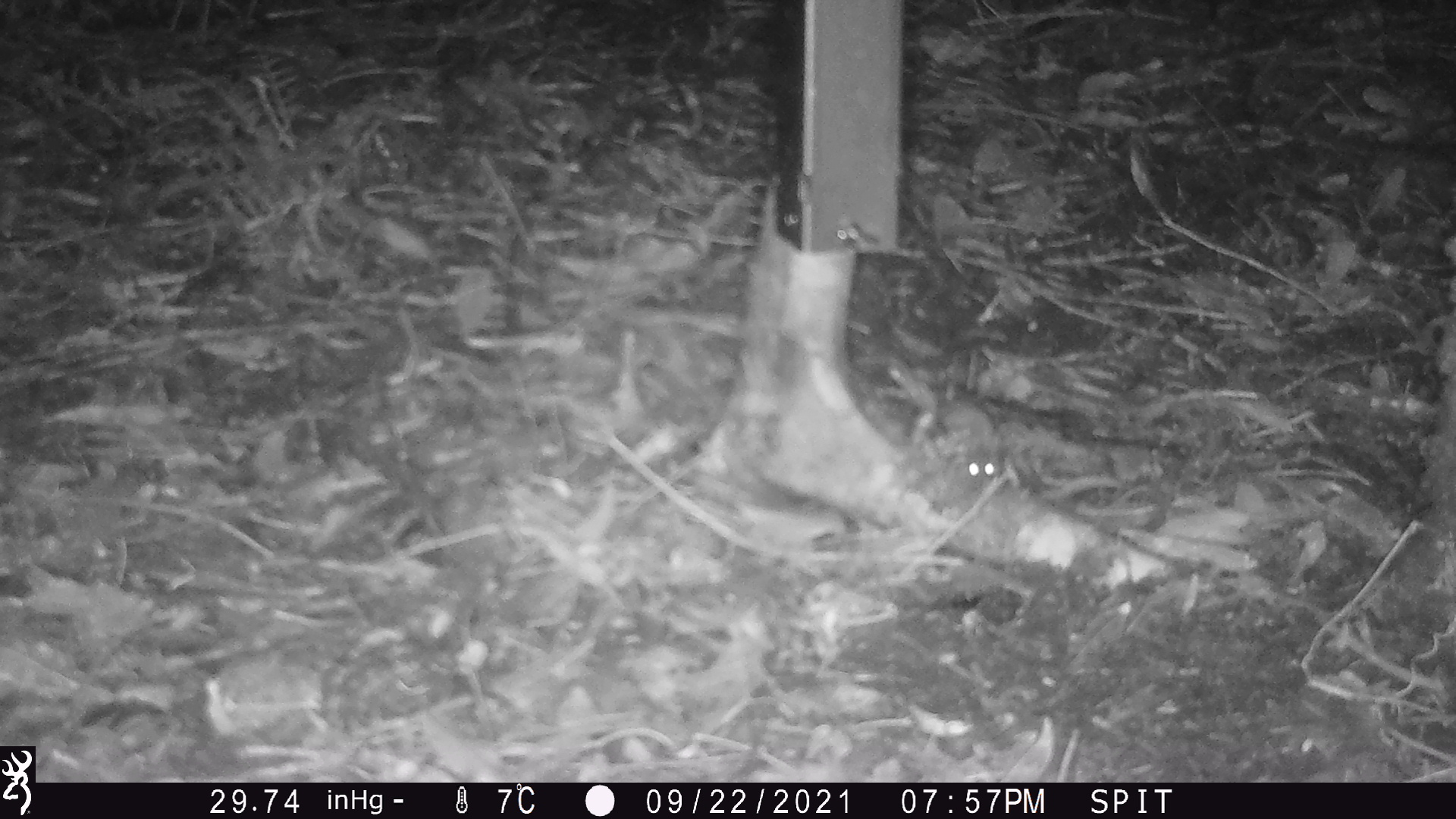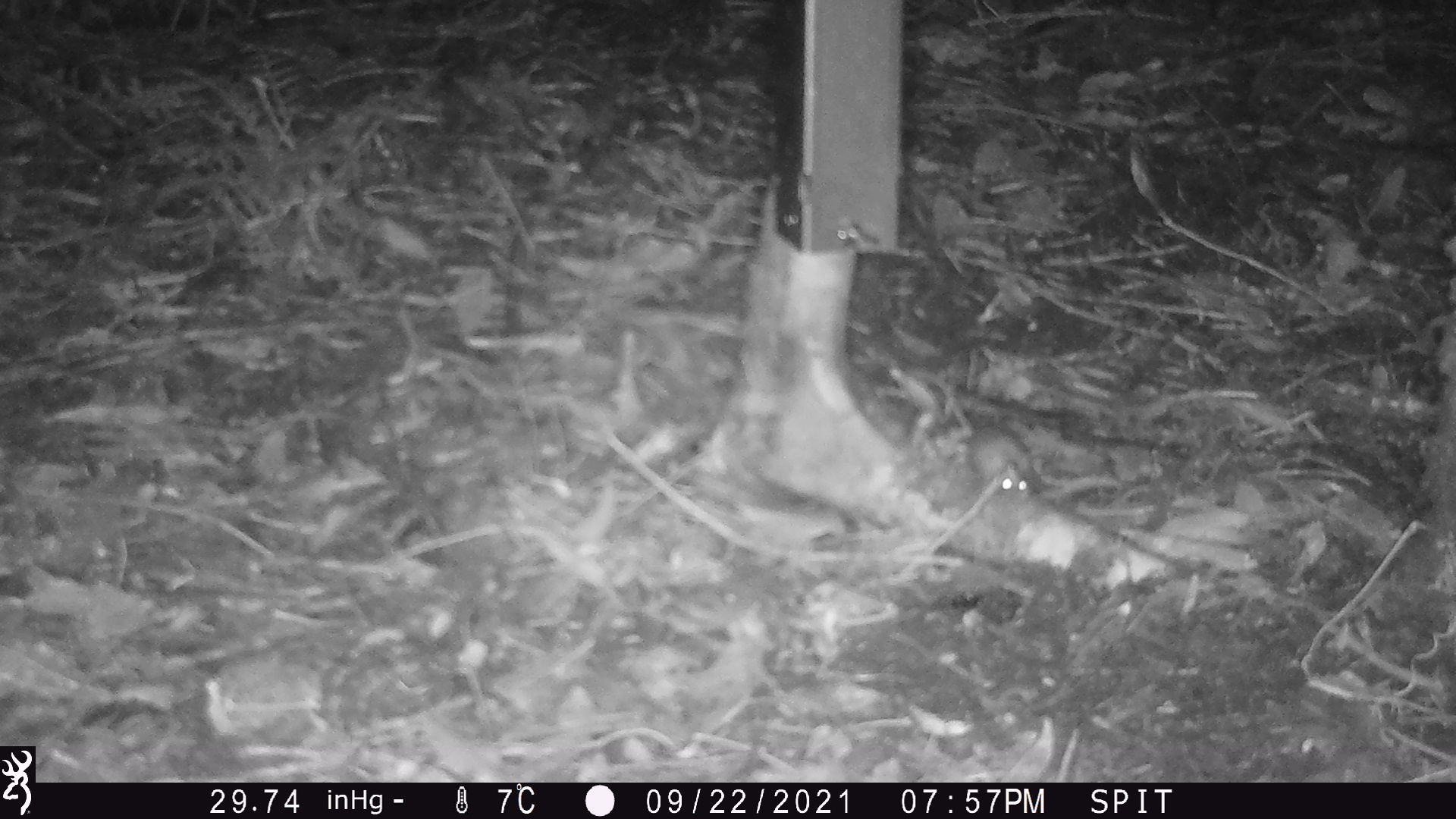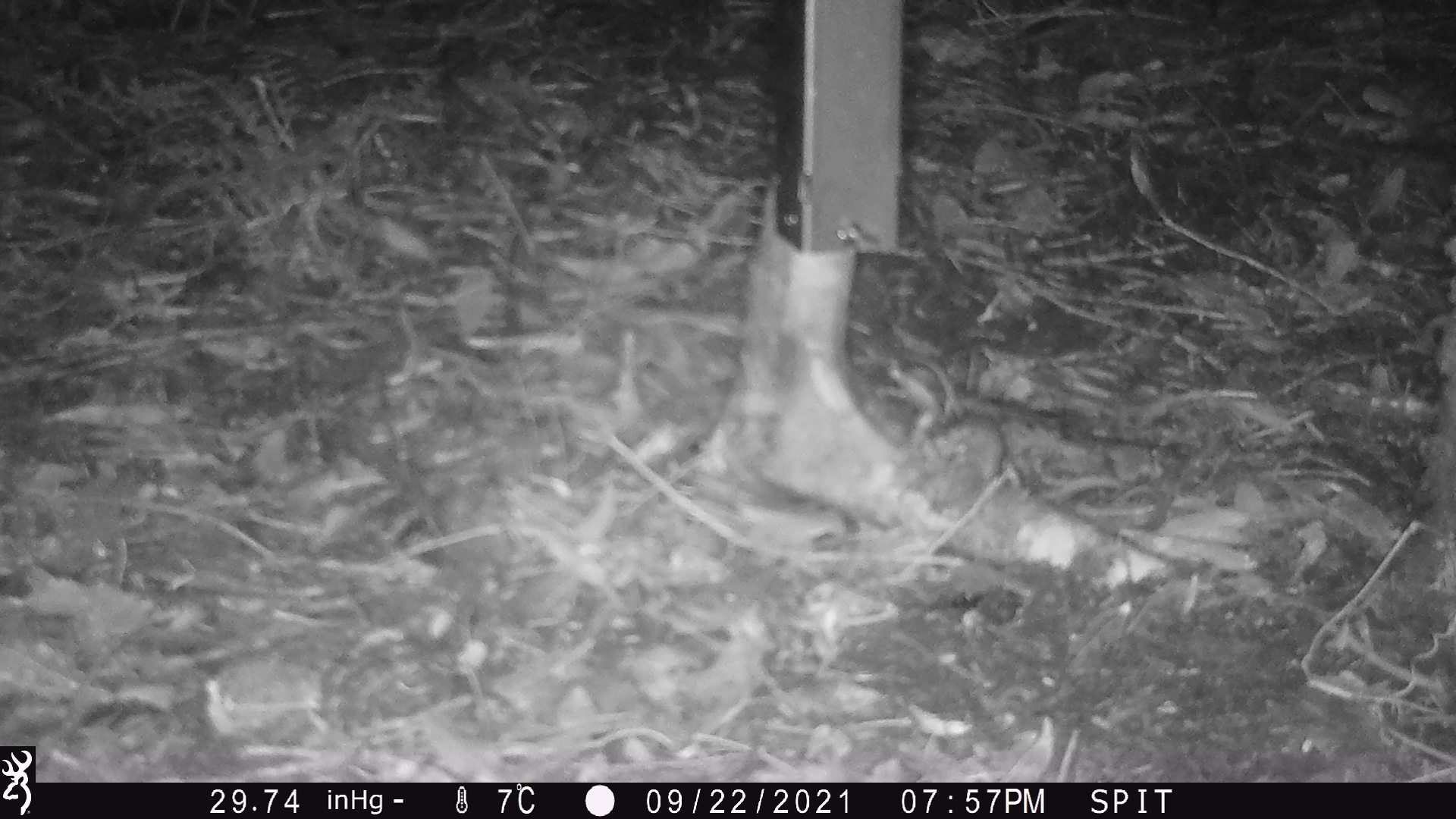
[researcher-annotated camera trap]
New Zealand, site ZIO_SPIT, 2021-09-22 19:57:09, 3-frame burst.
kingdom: Animalia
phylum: Chordata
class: Mammalia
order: Rodentia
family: Muridae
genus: Mus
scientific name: Mus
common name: mouse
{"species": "mouse (Mus)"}